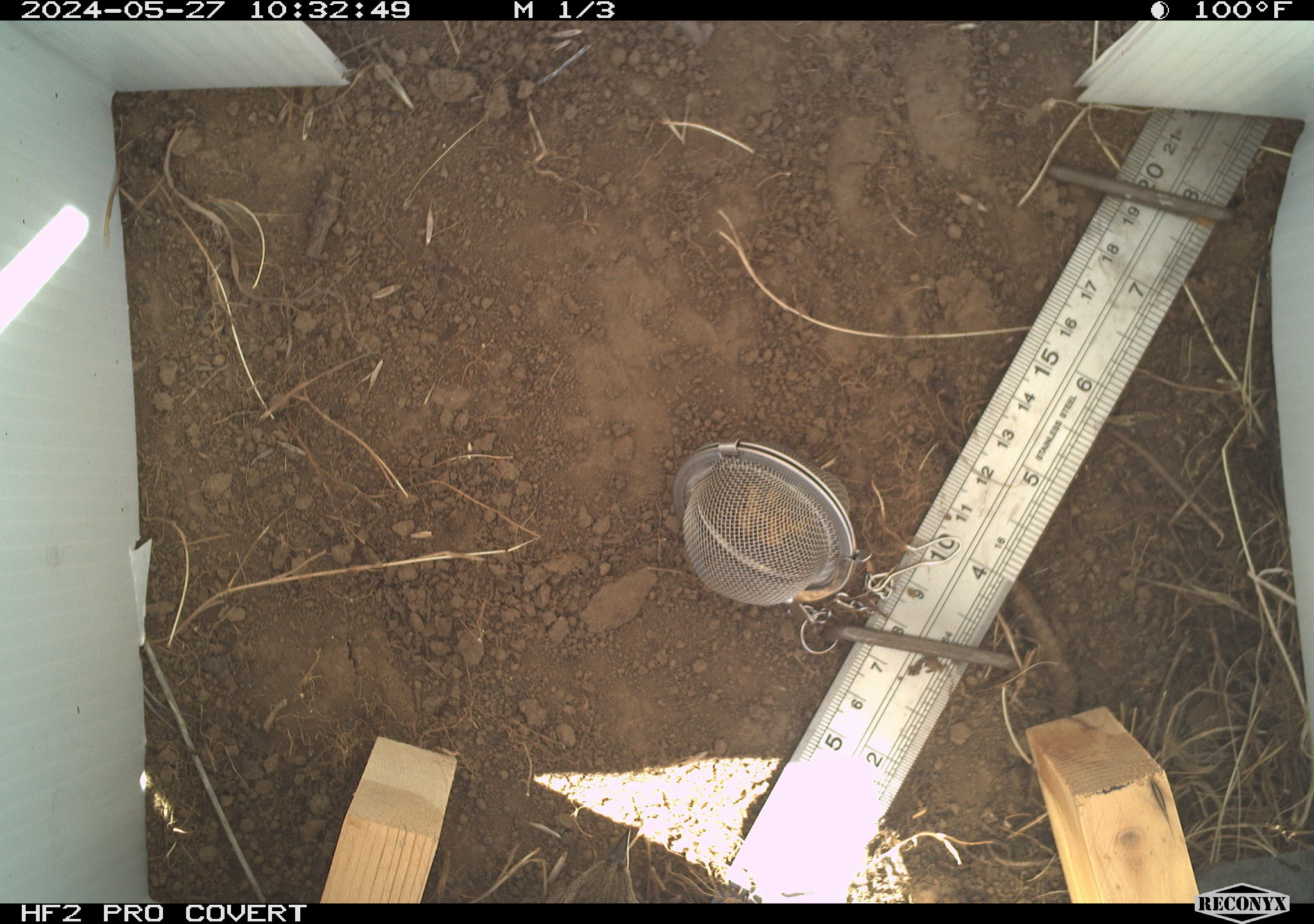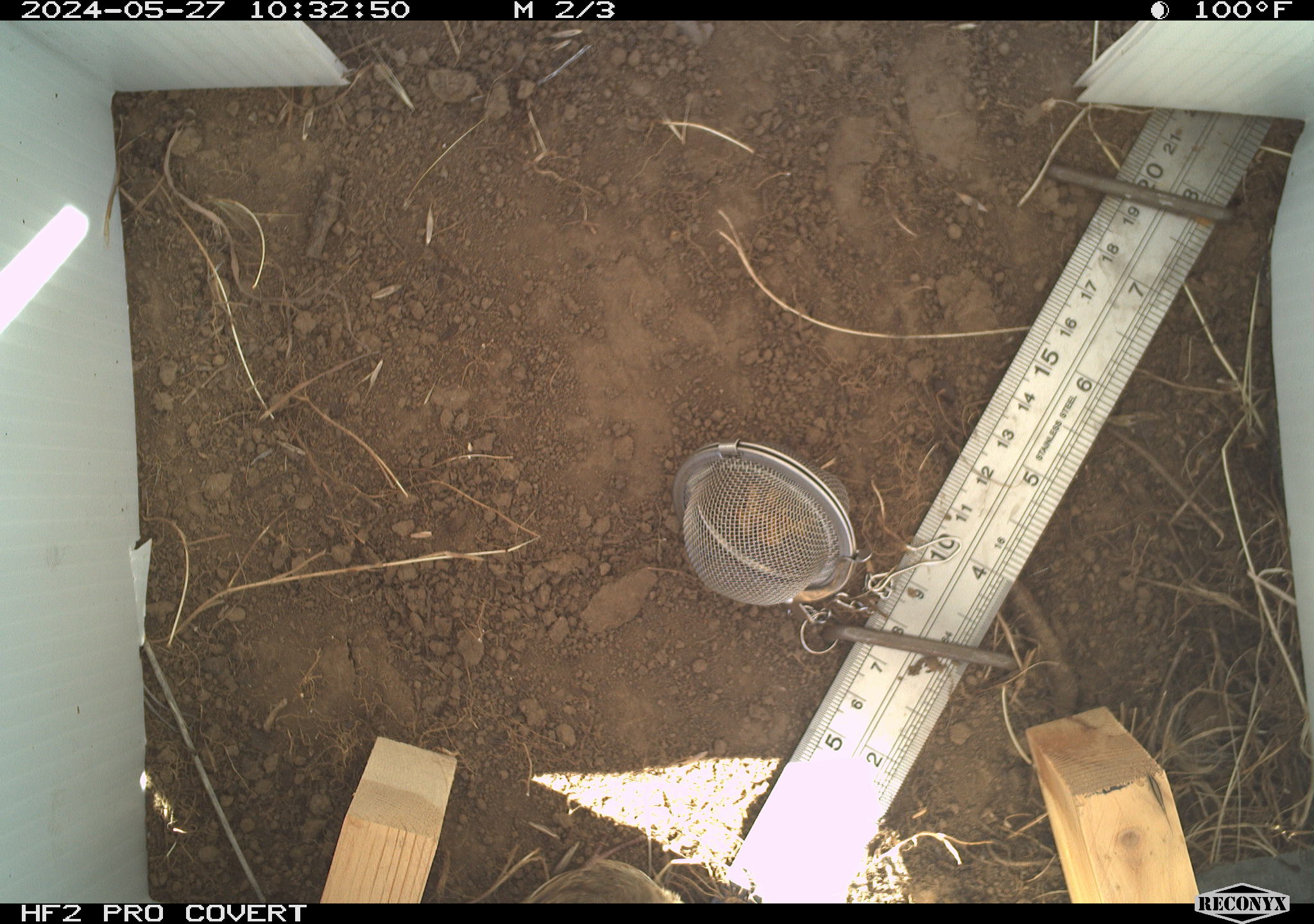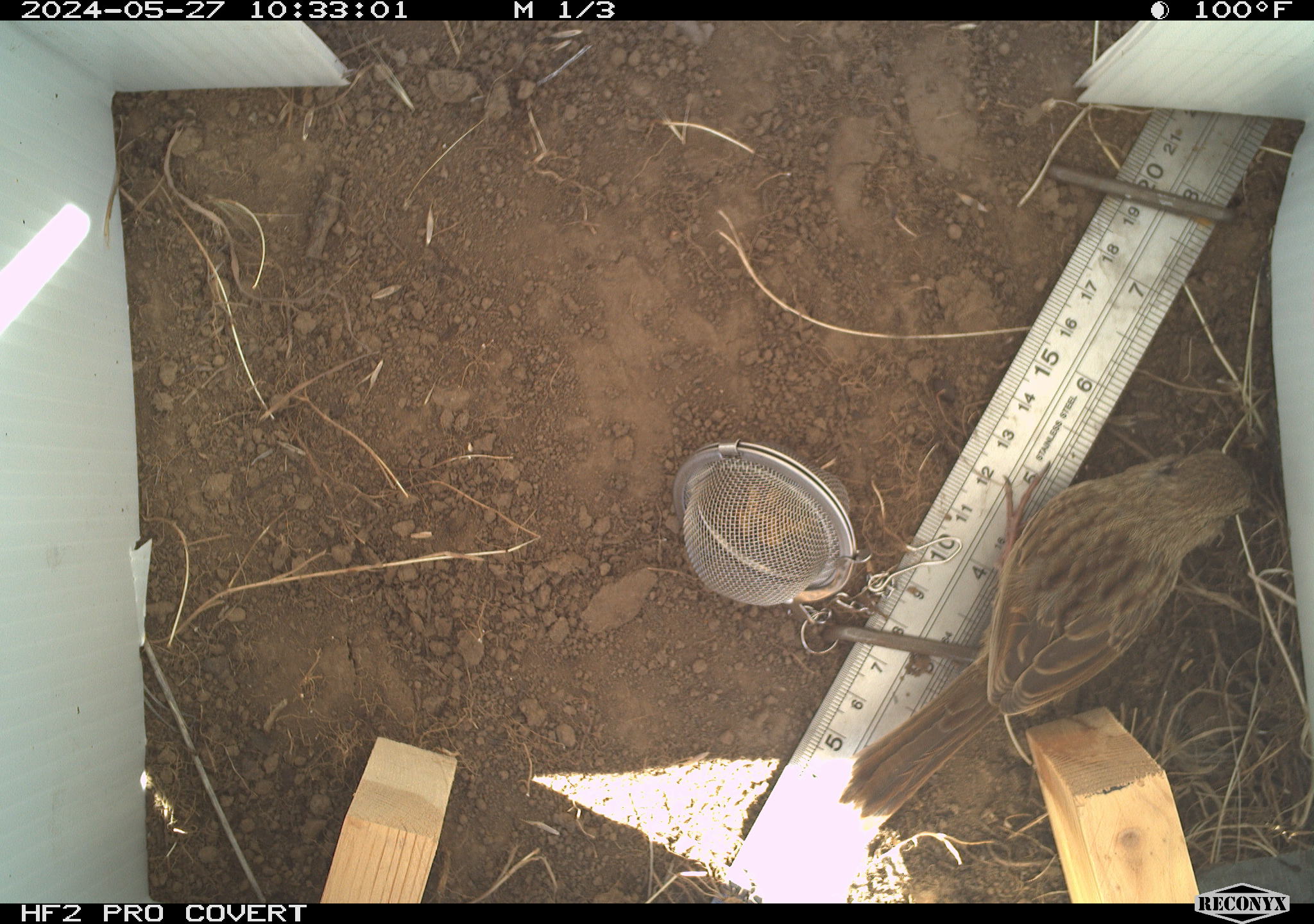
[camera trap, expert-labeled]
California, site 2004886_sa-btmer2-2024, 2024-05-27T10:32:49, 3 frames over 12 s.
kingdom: Animalia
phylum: Chordata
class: Aves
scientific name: Aves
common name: bird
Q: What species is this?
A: Bird (Aves).